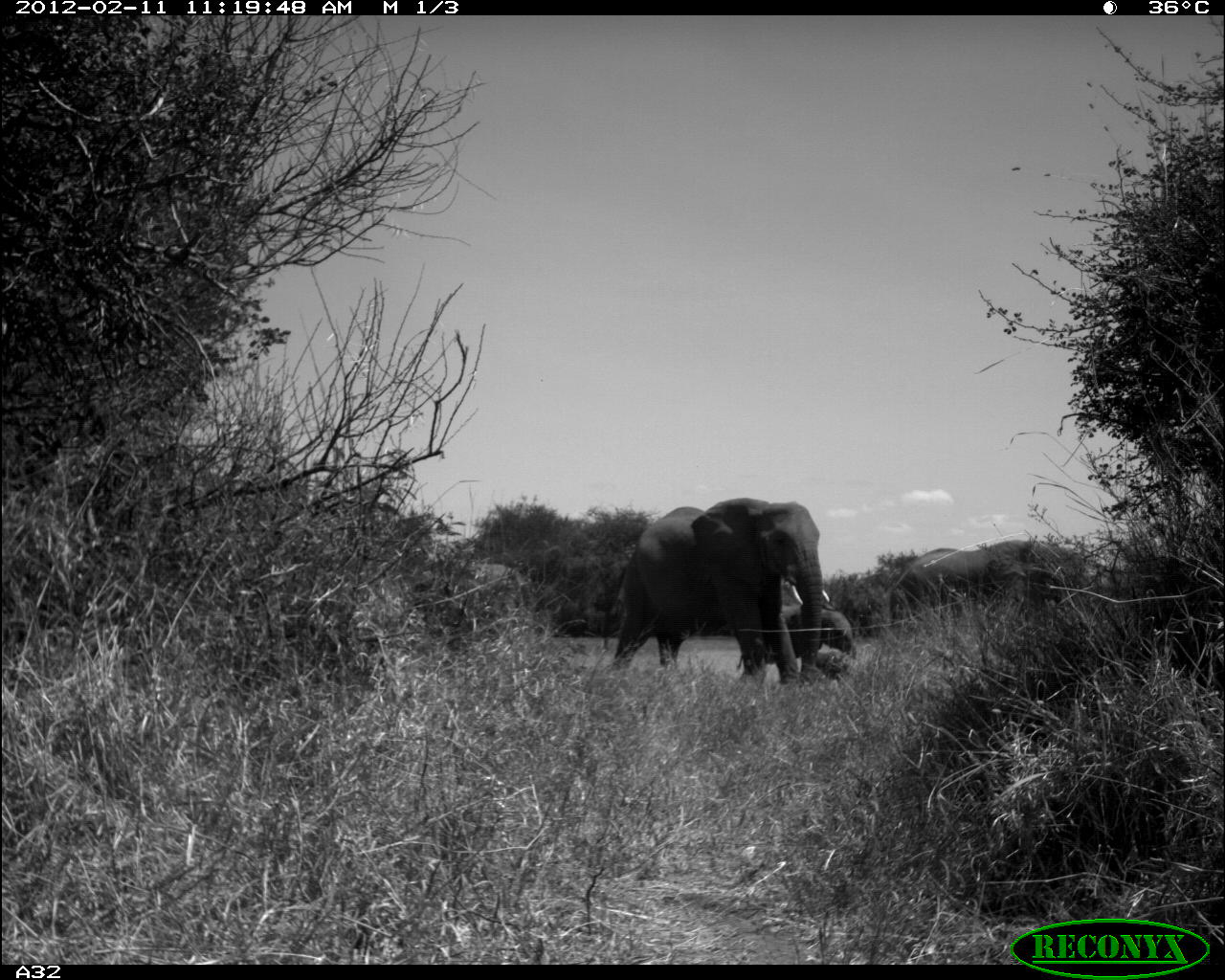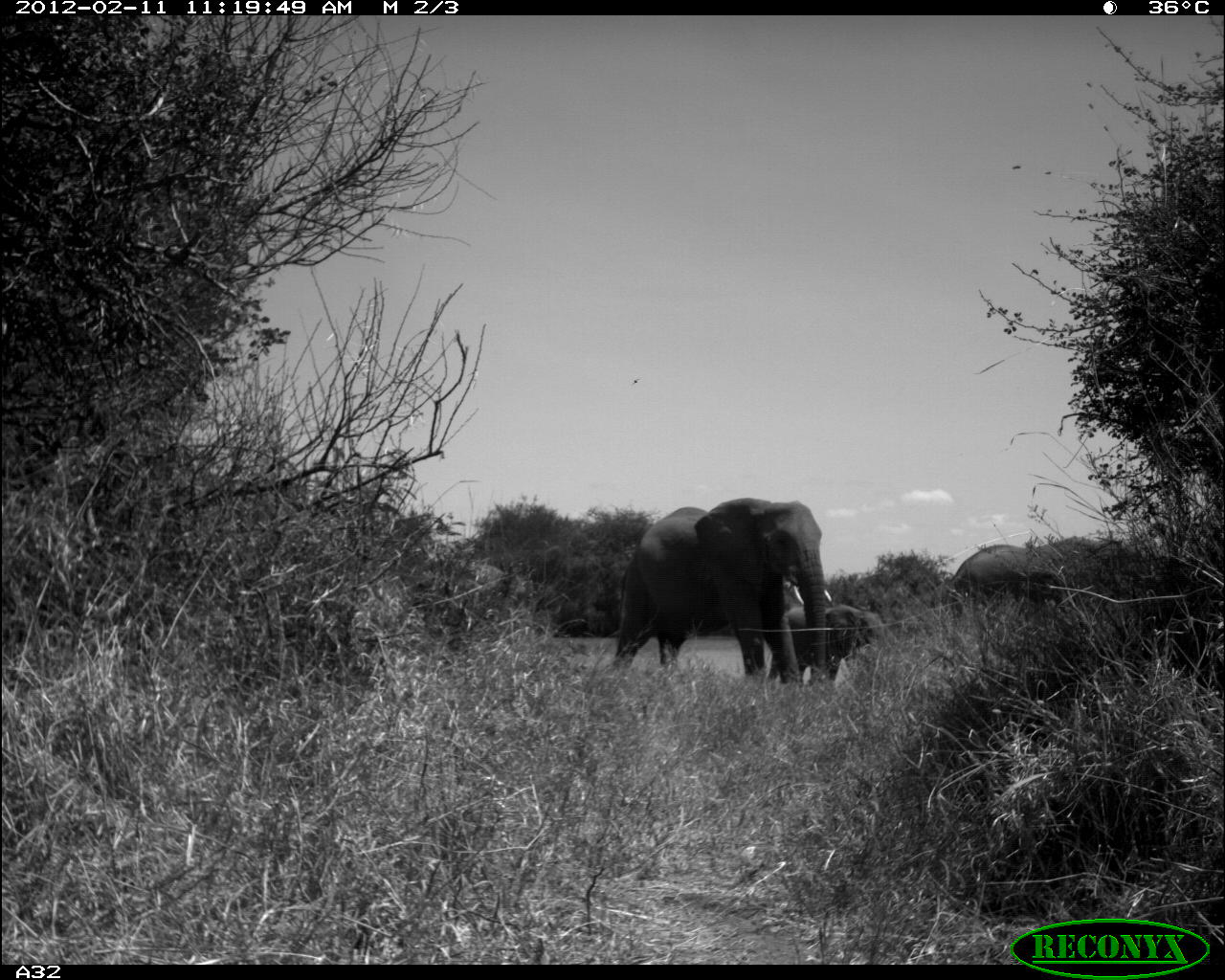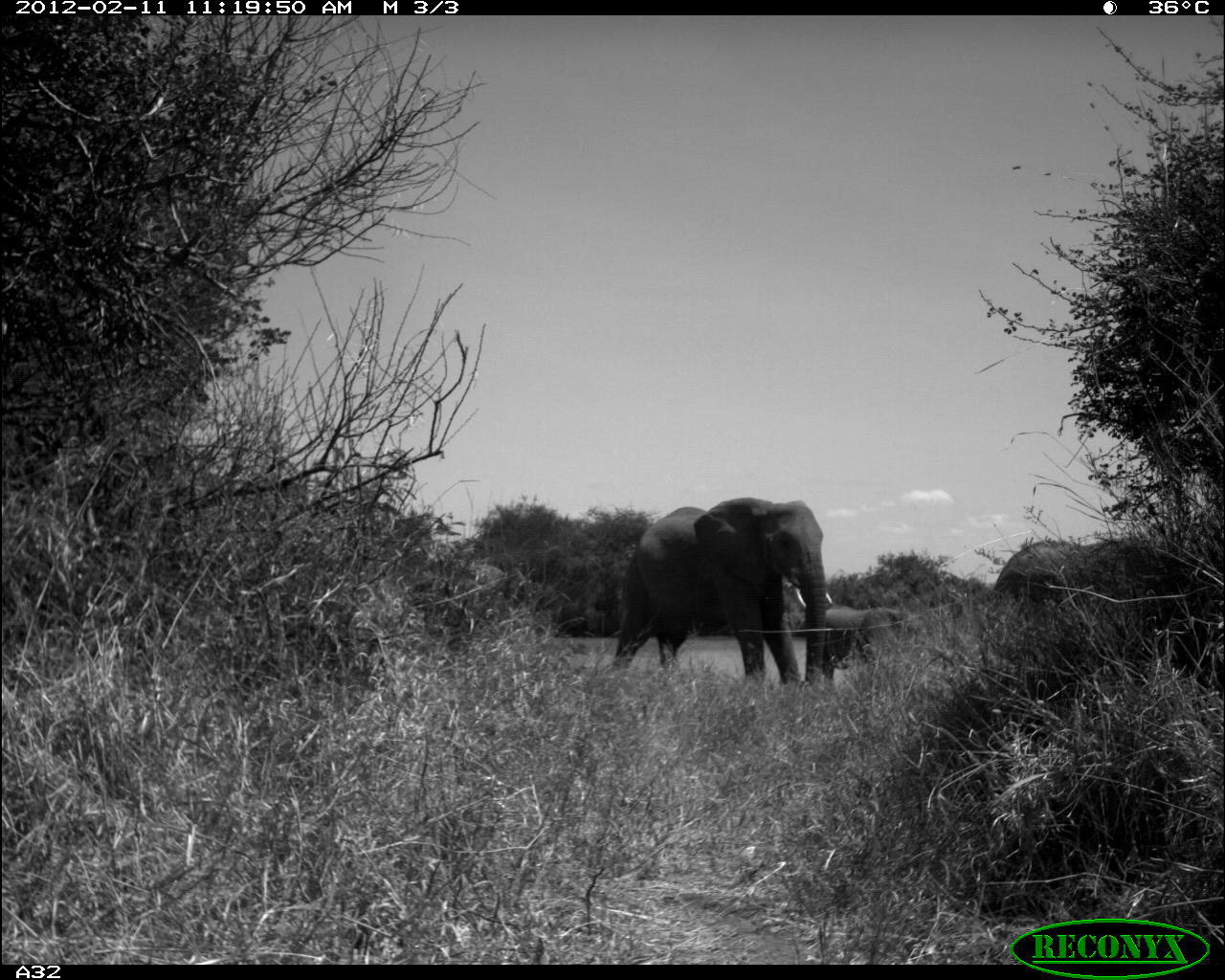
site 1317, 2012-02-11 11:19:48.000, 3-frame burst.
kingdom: Animalia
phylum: Chordata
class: Mammalia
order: Proboscidea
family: Elephantidae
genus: Loxodonta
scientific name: Loxodonta africana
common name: african bush elephant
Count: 5.